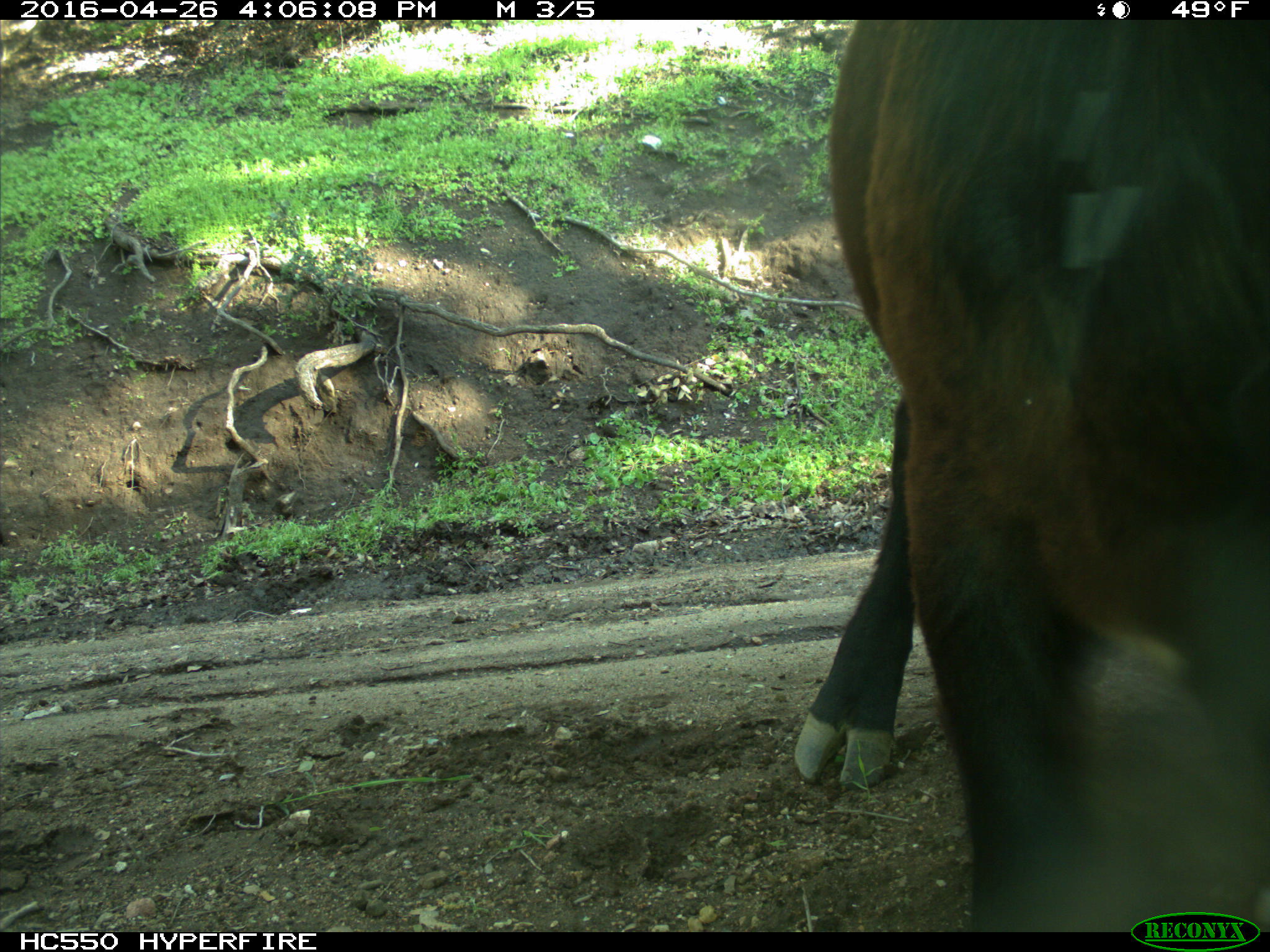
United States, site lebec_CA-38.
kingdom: Animalia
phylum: Chordata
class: Mammalia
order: Artiodactyla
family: Bovidae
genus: Bos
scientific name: Bos taurus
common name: domestic cow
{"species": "Bos taurus (domestic cow)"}